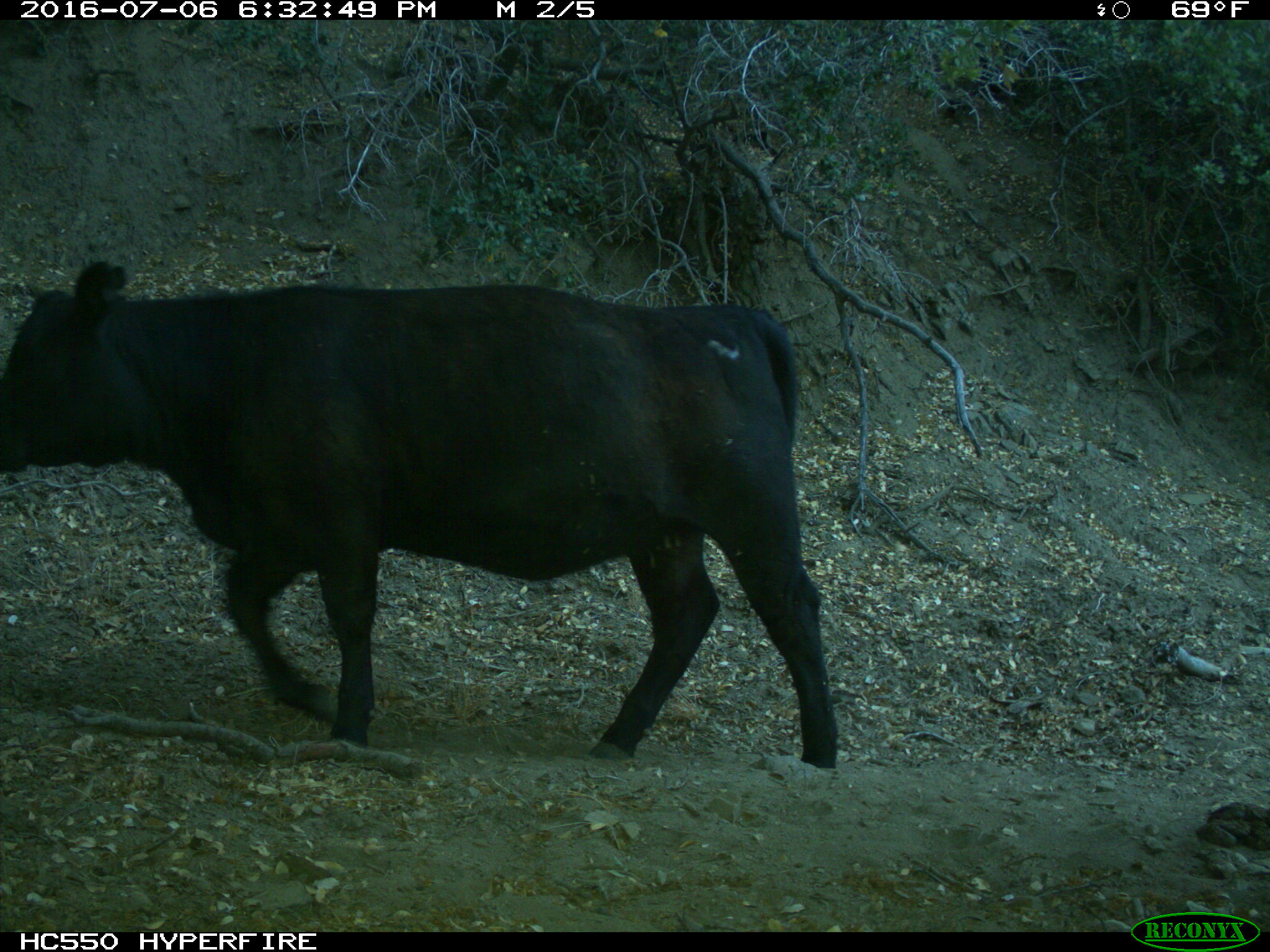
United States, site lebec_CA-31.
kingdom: Animalia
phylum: Chordata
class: Mammalia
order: Artiodactyla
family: Bovidae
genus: Bos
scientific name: Bos taurus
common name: domestic cow